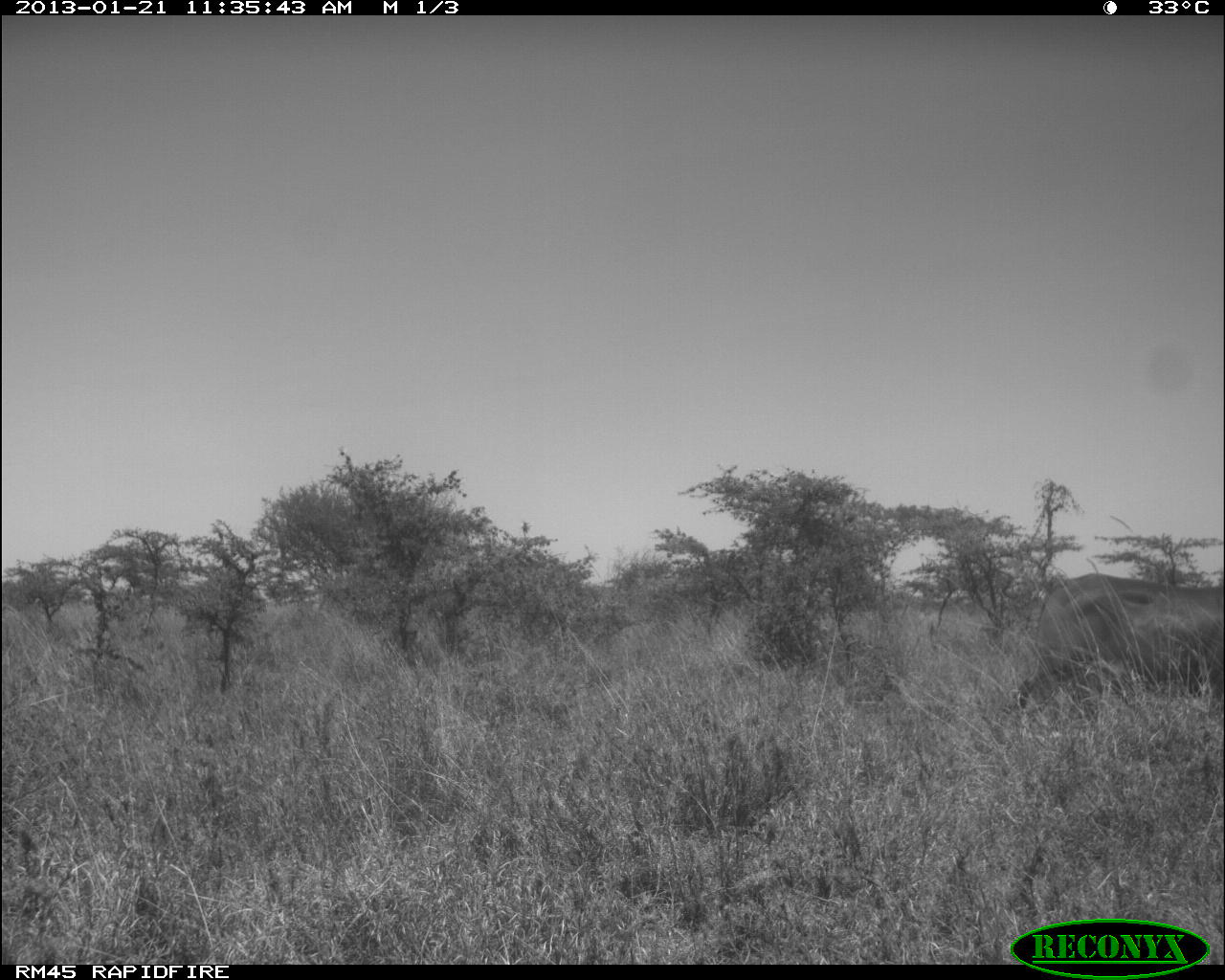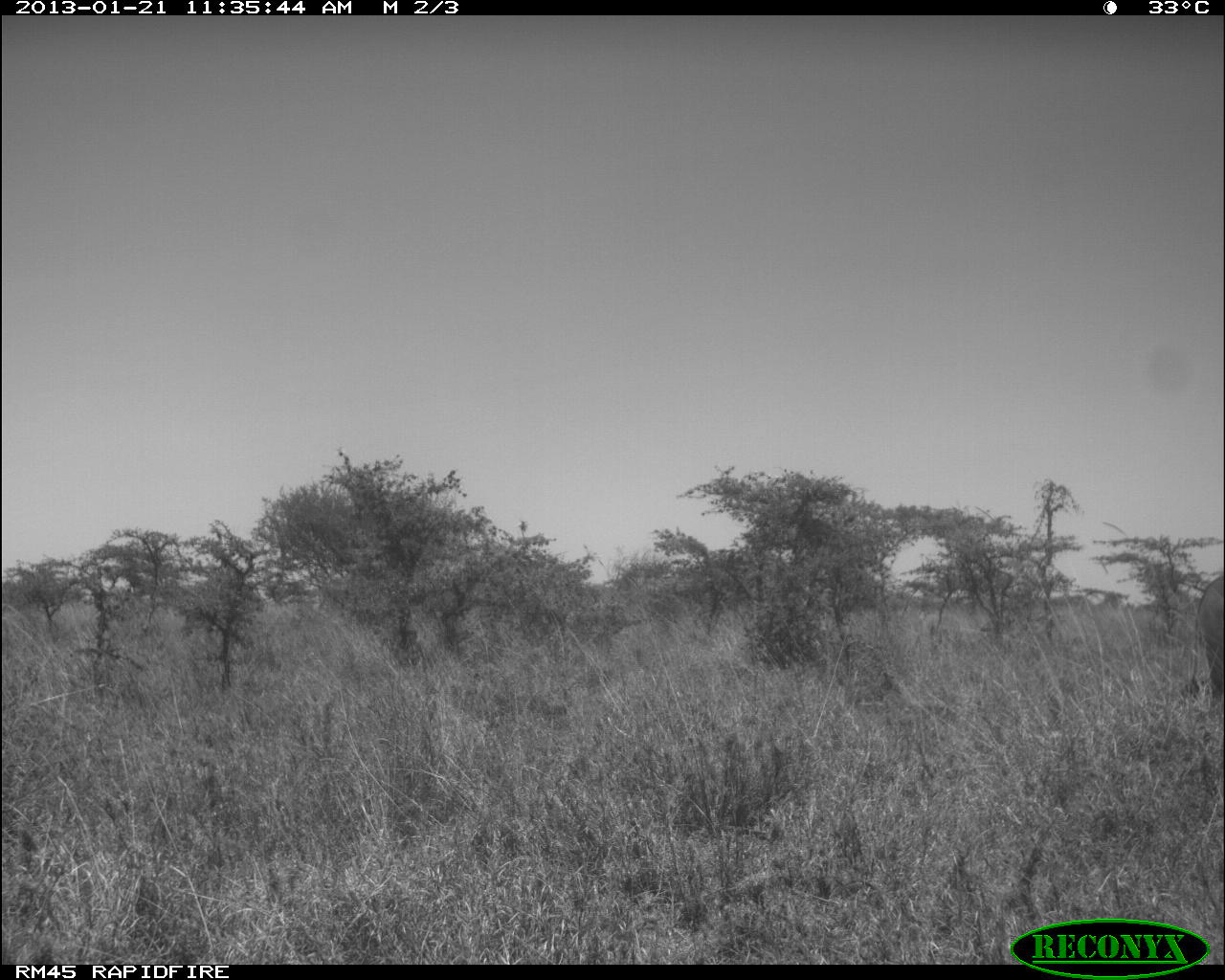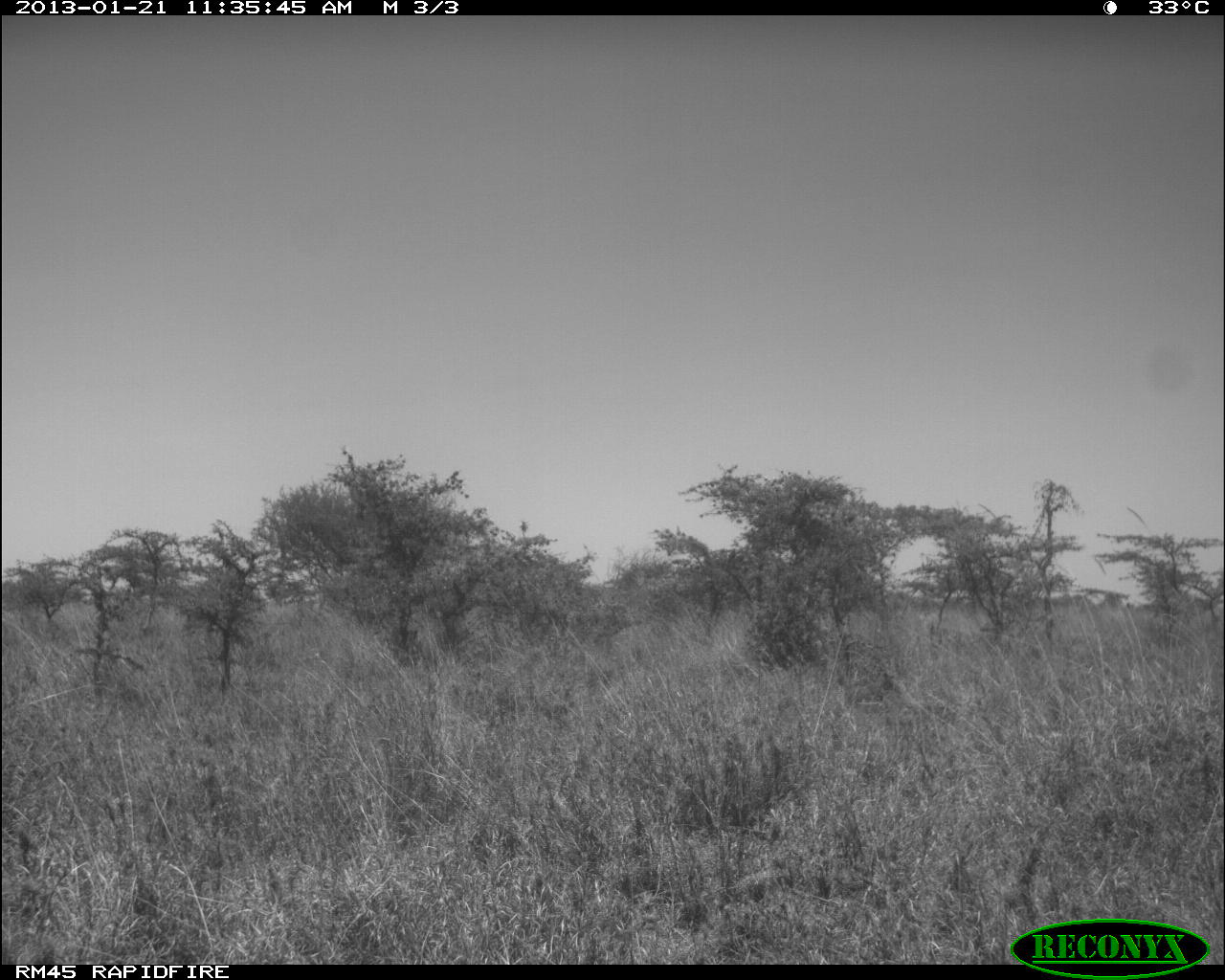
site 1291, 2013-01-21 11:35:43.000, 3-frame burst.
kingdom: Animalia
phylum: Chordata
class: Mammalia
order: Artiodactyla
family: Bovidae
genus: Bos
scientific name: Bos taurus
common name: domestic cattle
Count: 1.